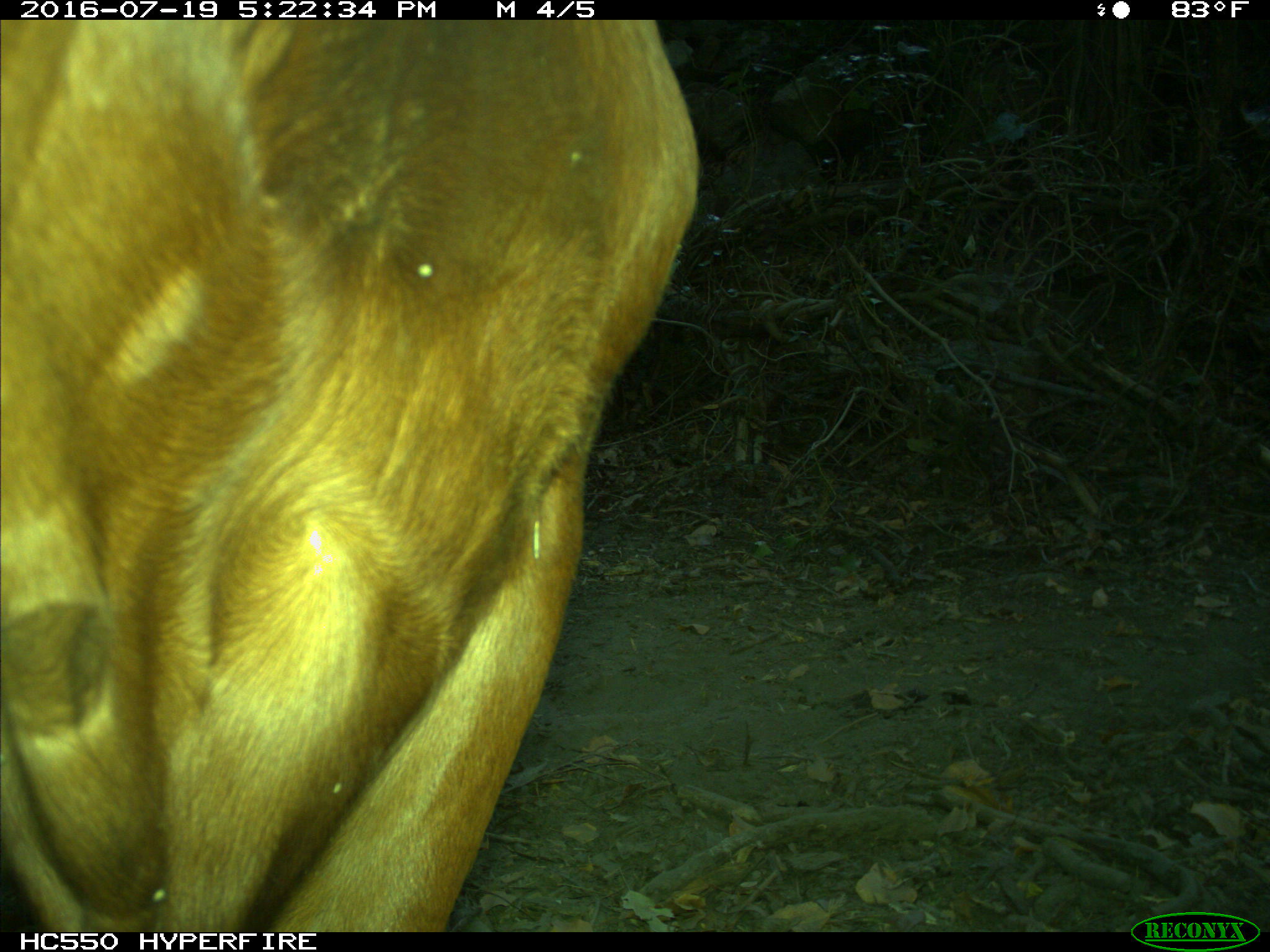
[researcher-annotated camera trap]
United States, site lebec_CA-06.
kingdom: Animalia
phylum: Chordata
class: Mammalia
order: Artiodactyla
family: Bovidae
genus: Bos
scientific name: Bos taurus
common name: domestic cow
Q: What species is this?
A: Bos taurus (domestic cow).